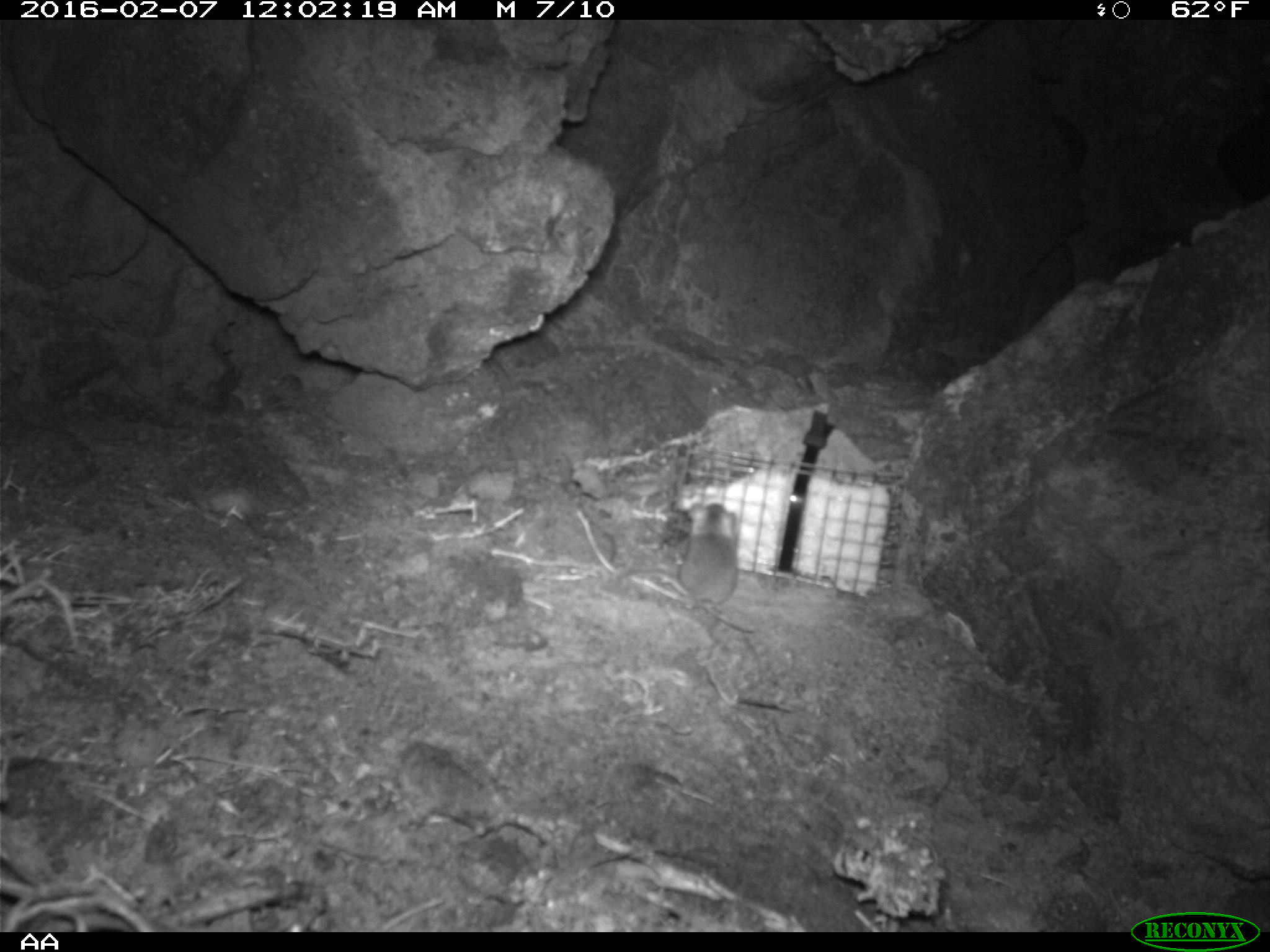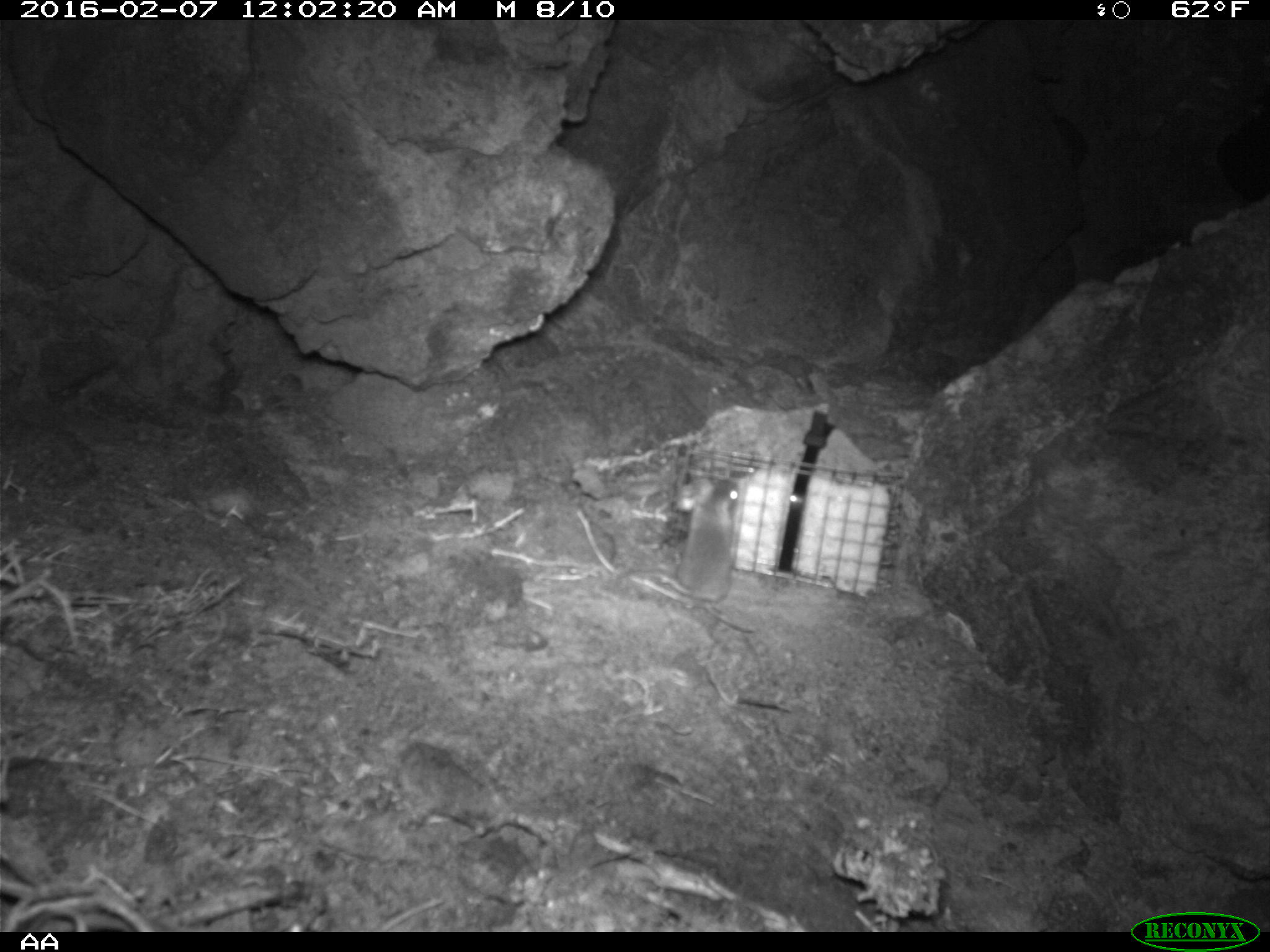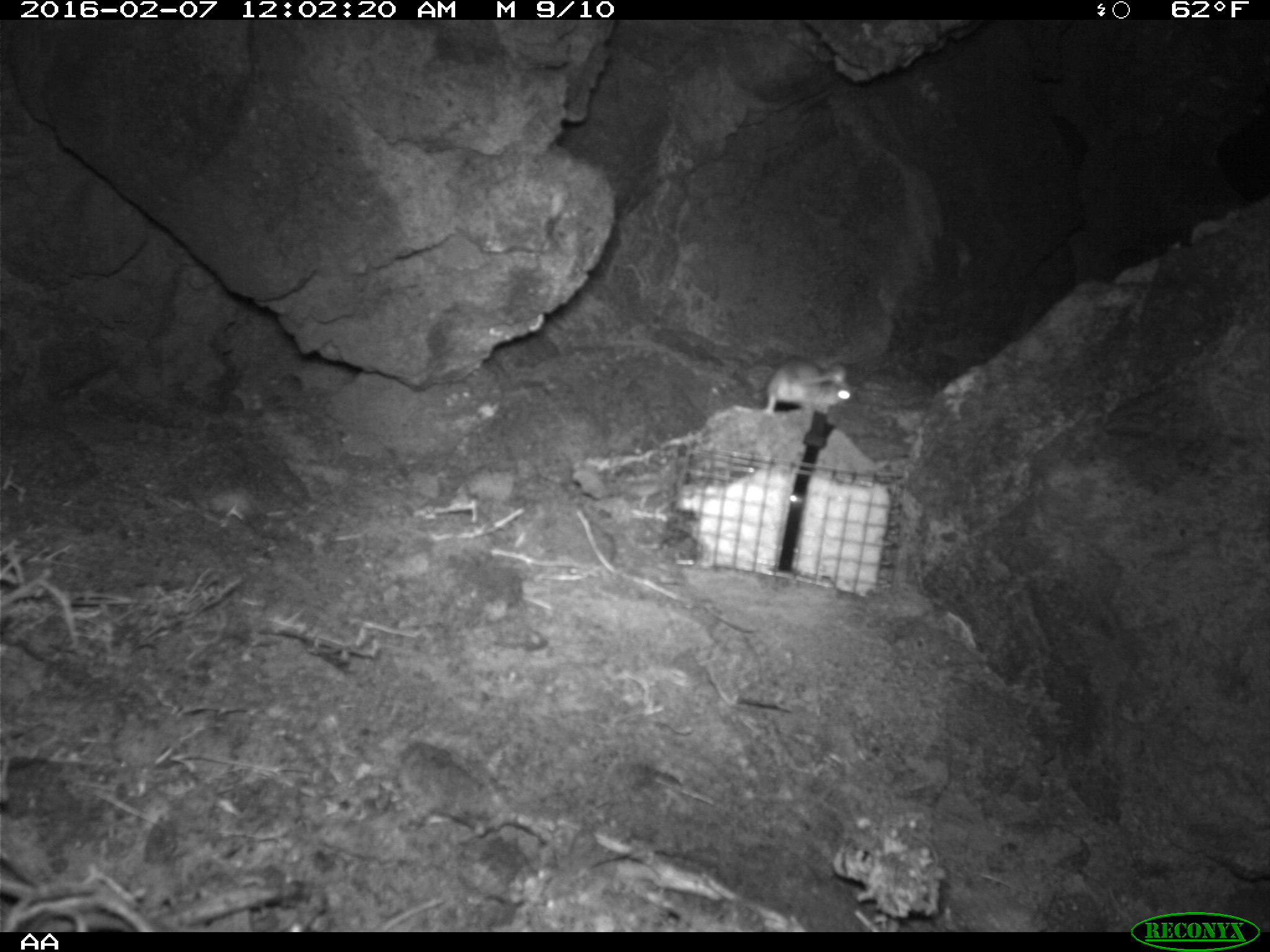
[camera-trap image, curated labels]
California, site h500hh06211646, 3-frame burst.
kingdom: Animalia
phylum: Chordata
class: Mammalia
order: Rodentia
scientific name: Rodentia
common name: rodent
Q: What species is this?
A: Rodent (Rodentia).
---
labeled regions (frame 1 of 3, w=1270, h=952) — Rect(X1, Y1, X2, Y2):
rodent: Rect(677, 498, 755, 634)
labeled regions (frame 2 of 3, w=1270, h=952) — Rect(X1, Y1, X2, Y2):
rodent: Rect(612, 475, 741, 602)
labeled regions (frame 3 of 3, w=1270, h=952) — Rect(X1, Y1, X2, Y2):
rodent: Rect(763, 356, 852, 416)